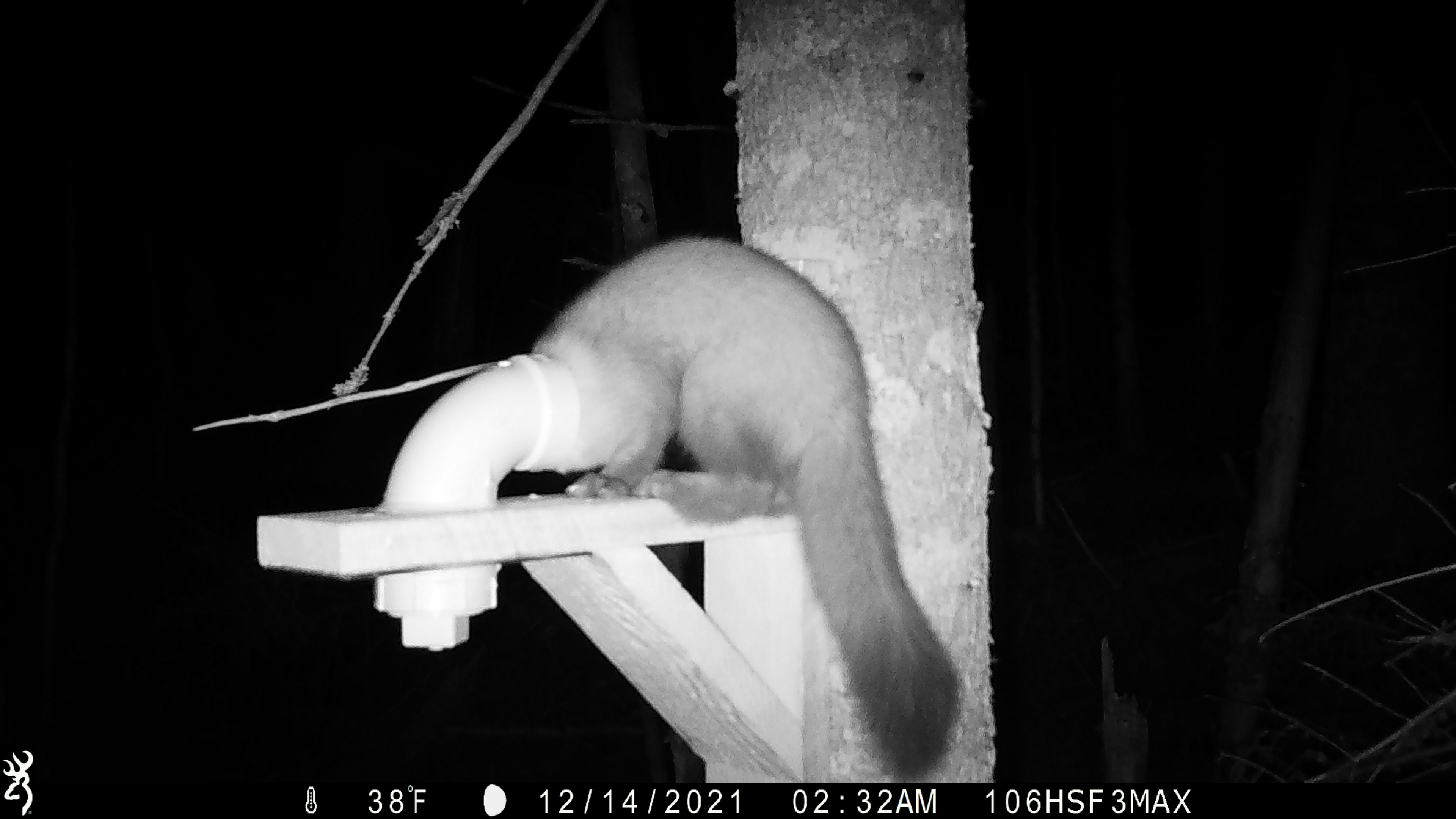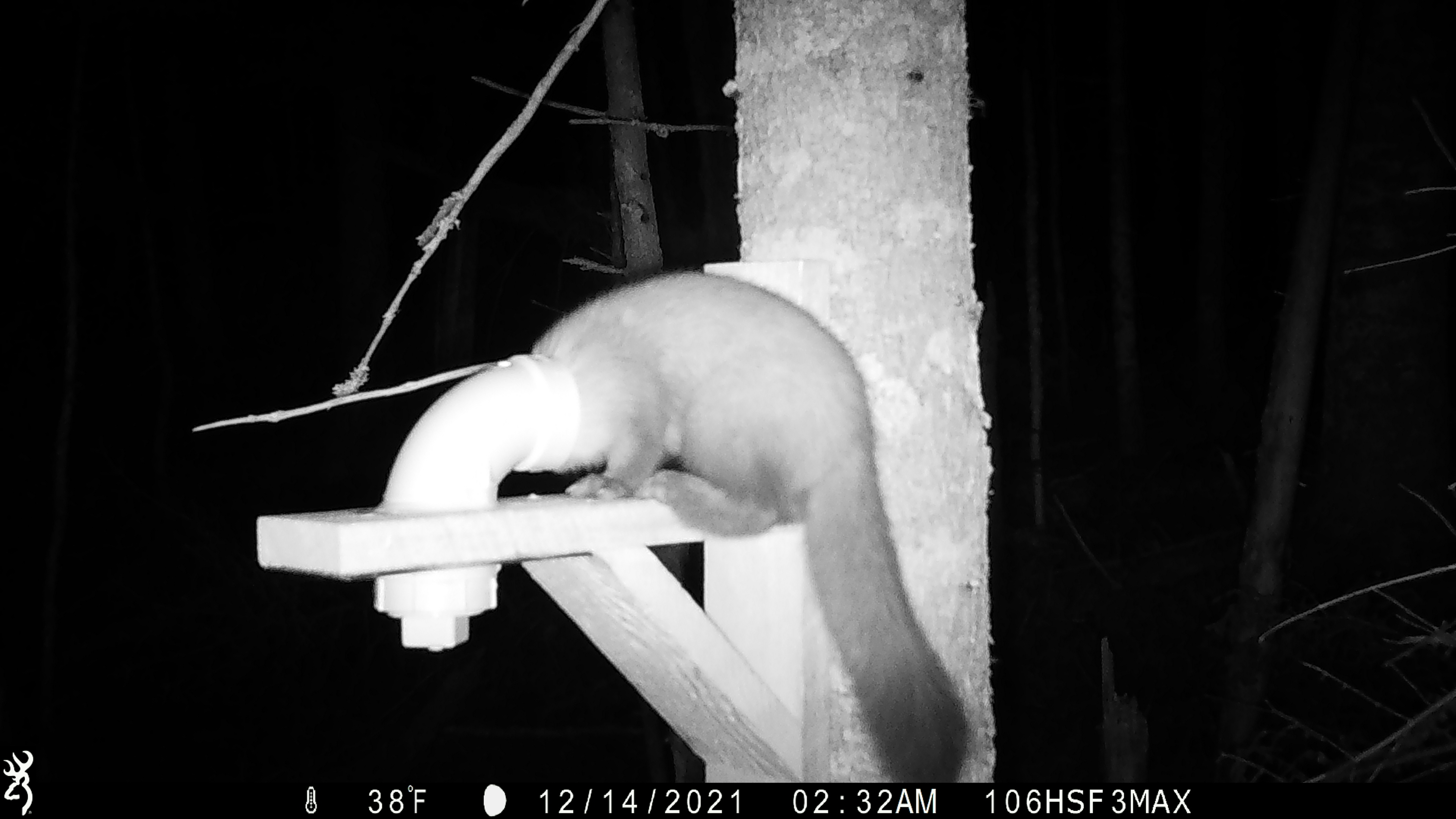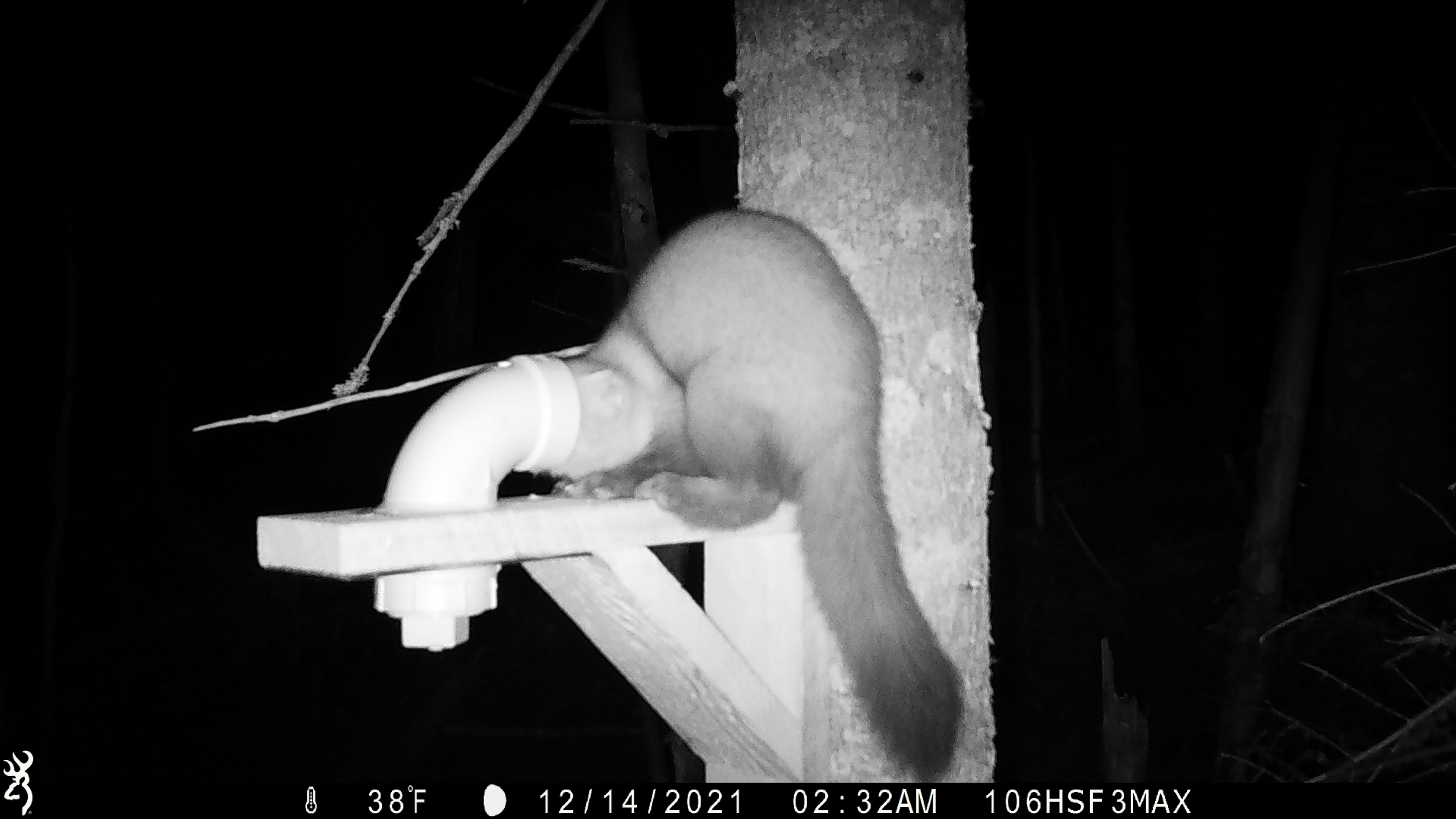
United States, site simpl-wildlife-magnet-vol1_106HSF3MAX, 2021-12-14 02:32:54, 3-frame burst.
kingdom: Animalia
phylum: Chordata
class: Mammalia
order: Carnivora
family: Mustelidae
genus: Martes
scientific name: Martes americana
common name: american marten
American marten (Martes americana).